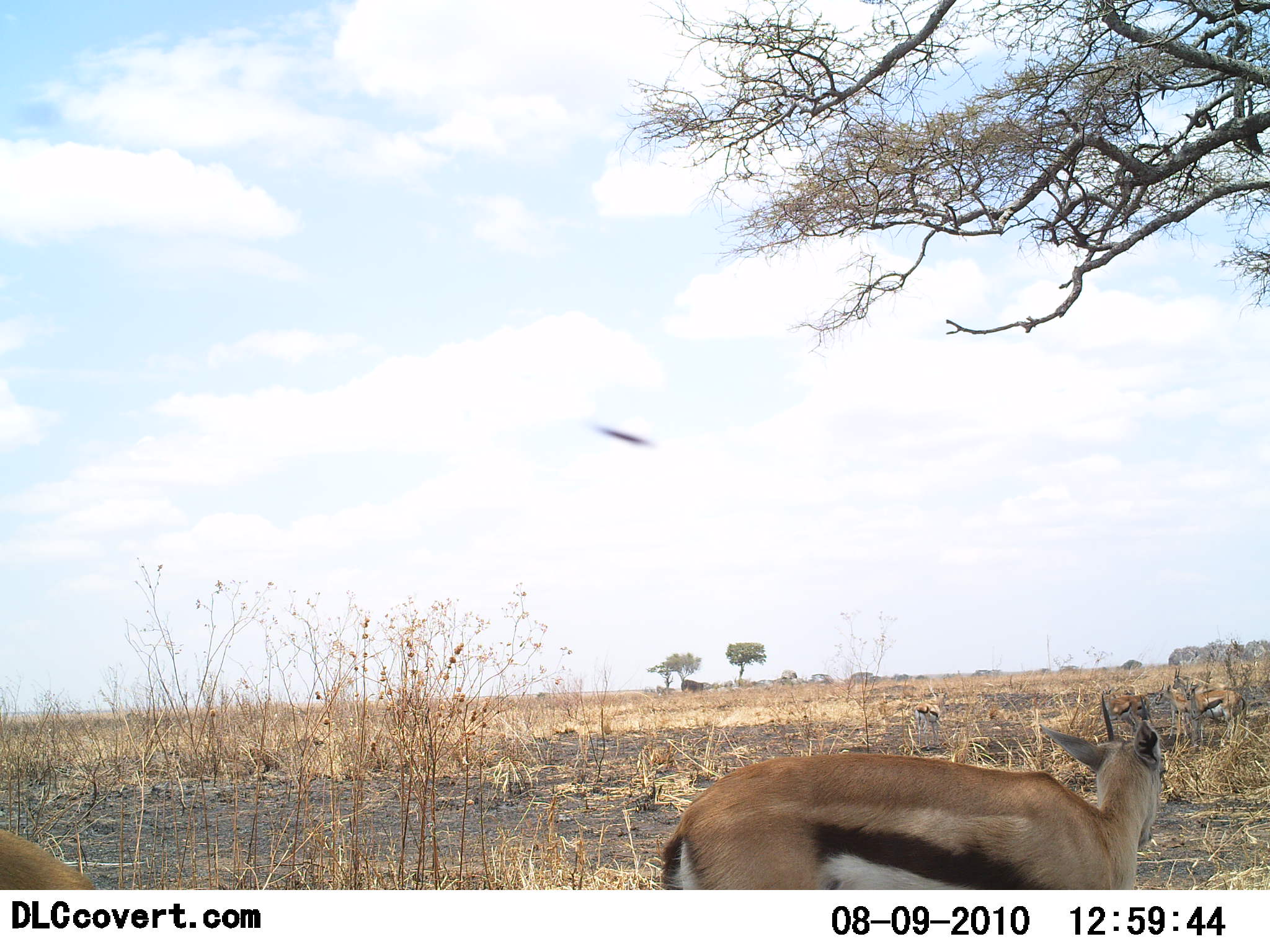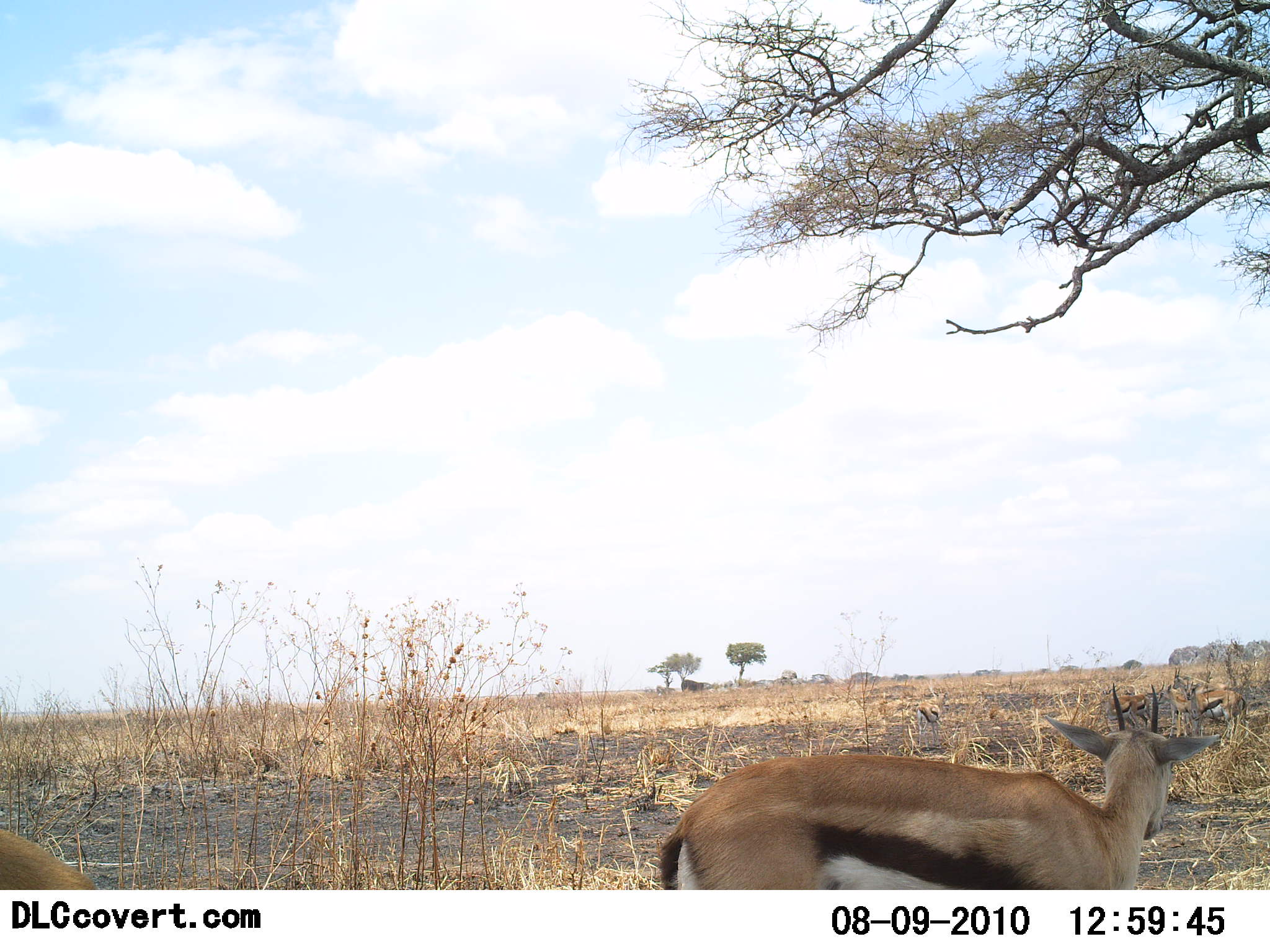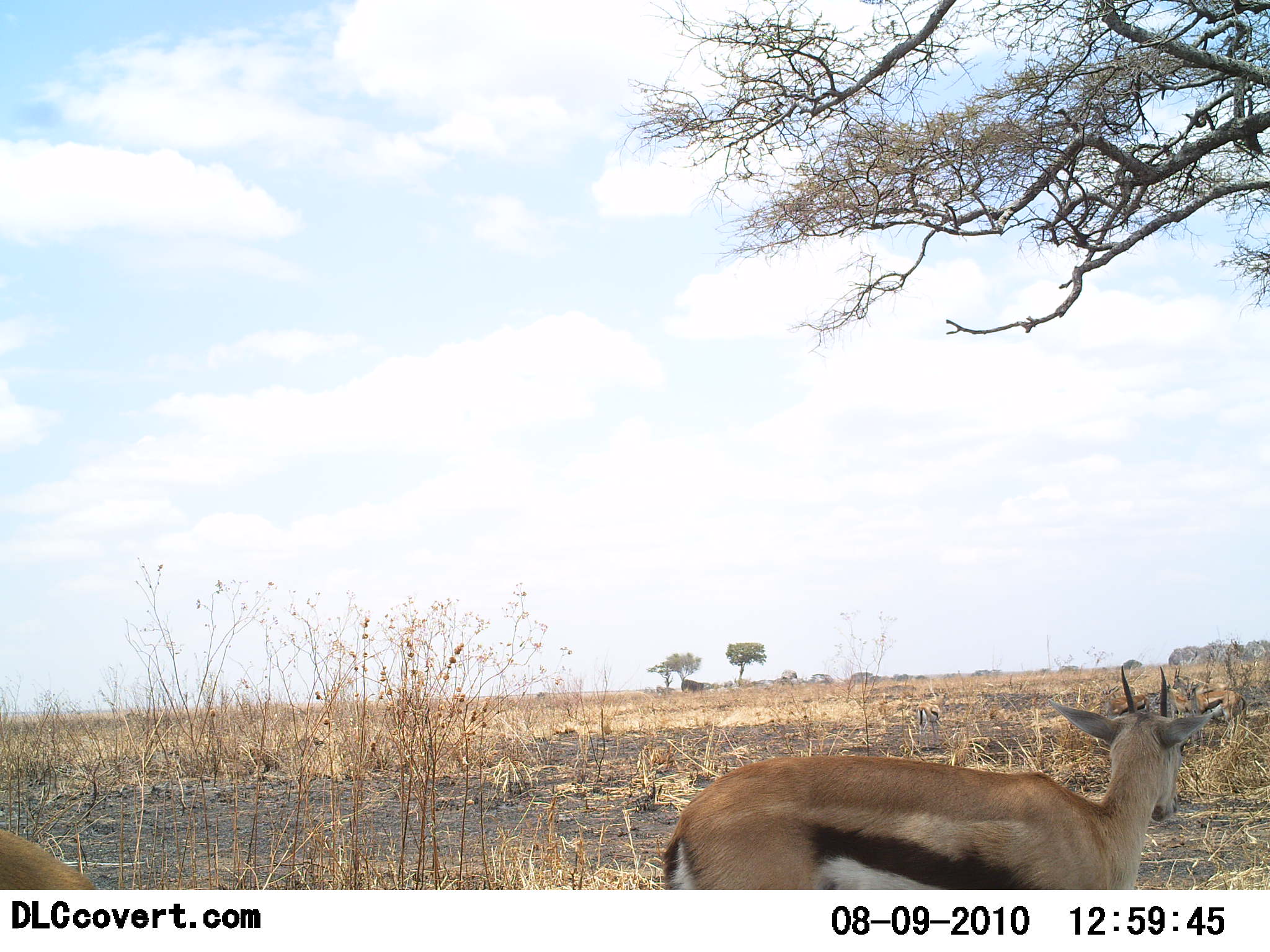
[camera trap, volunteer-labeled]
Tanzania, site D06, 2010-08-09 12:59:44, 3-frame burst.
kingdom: Animalia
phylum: Chordata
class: Mammalia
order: Artiodactyla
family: Bovidae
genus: Eudorcas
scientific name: Eudorcas thomsonii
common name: thomson's gazelle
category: gazellethomsons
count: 2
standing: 92%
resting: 17%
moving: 0%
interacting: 0%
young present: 0%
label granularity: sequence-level